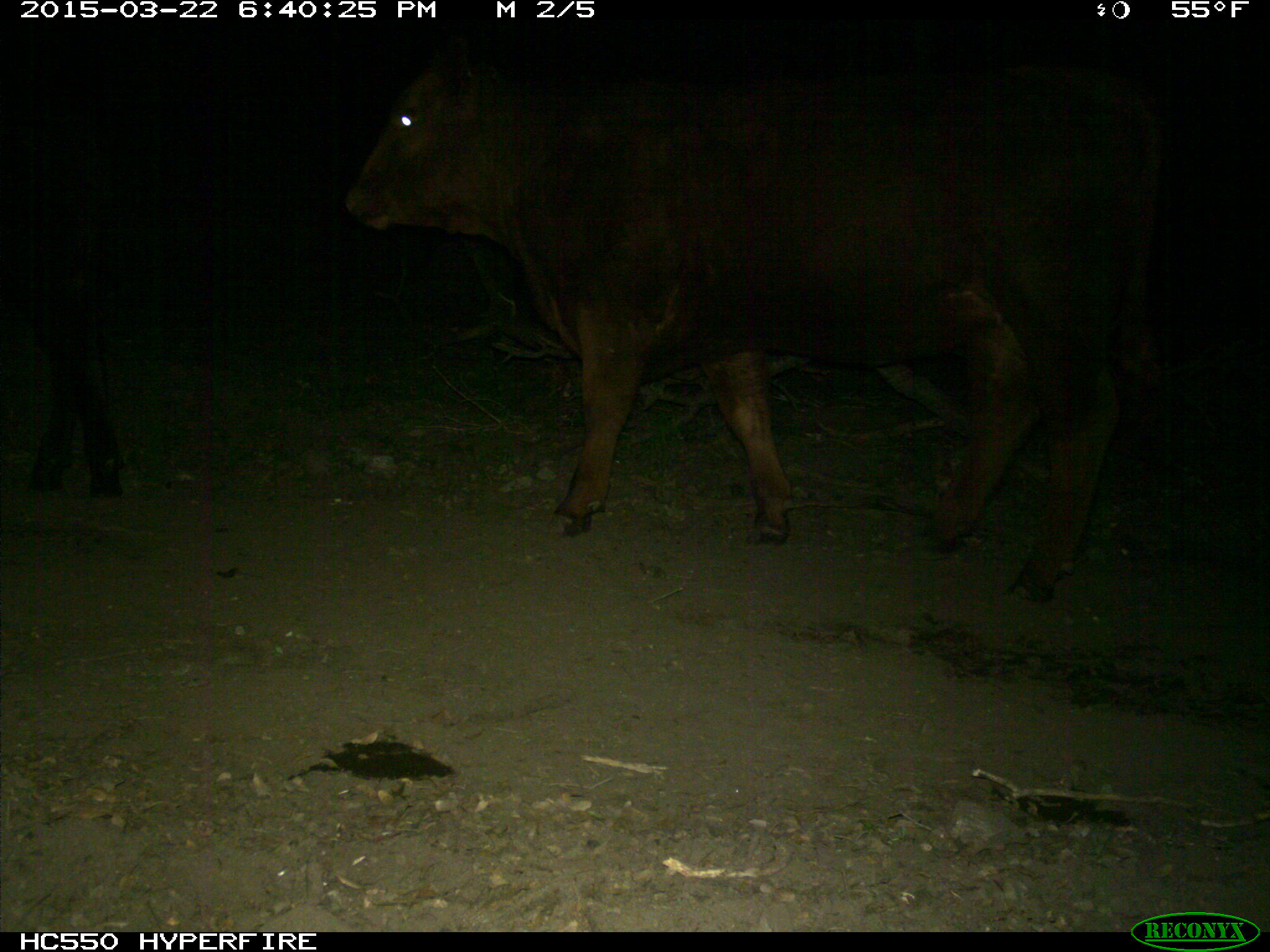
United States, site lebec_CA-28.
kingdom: Animalia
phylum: Chordata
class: Mammalia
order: Artiodactyla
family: Bovidae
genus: Bos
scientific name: Bos taurus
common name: domestic cow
Bos taurus (domestic cow).